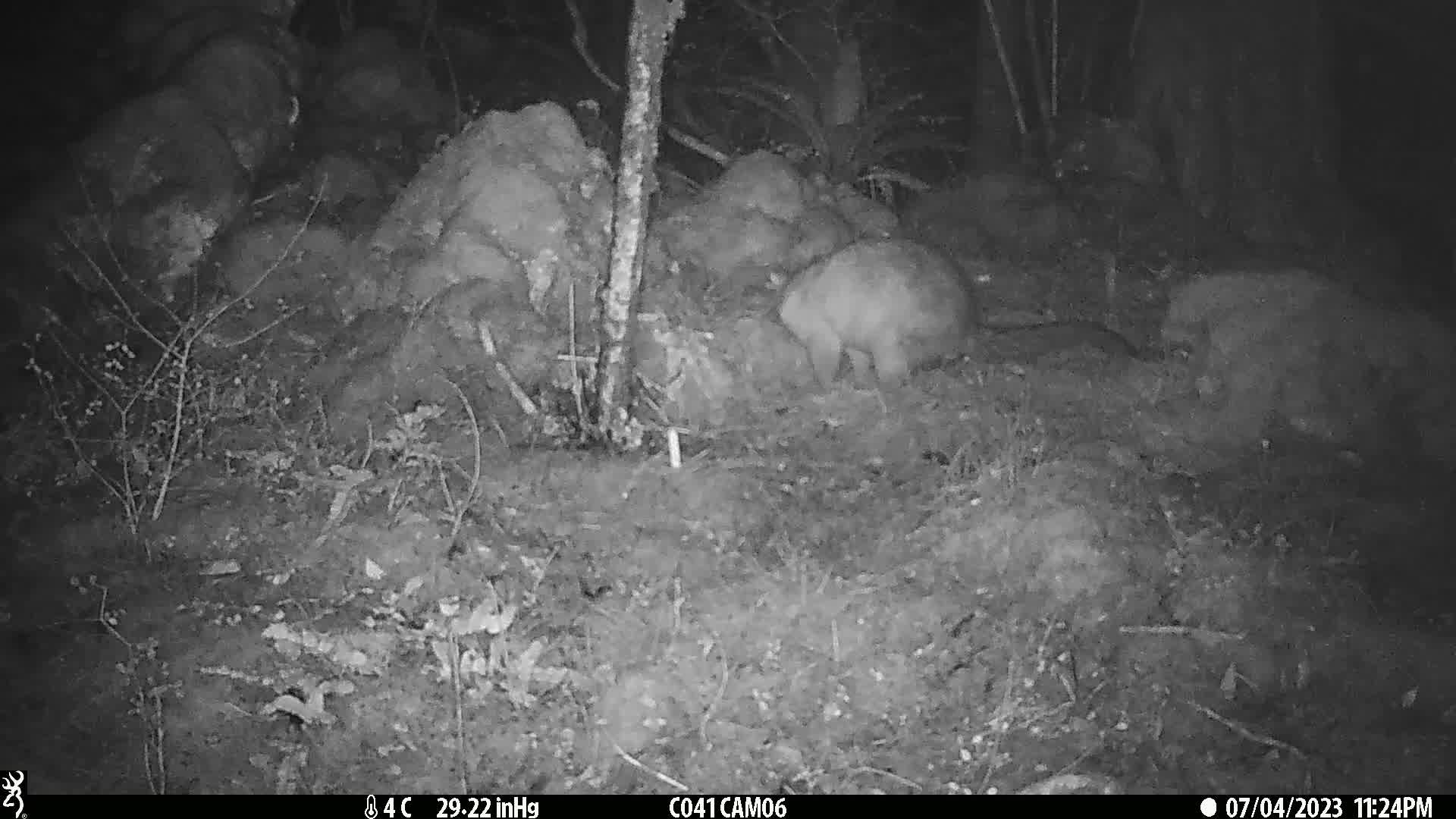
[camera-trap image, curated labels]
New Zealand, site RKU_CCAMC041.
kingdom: Animalia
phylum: Chordata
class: Mammalia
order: Diprotodontia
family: Phalangeridae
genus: Trichosurus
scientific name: Trichosurus vulpecula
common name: common brushtail possum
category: possum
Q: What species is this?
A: Possum (common brushtail possum) (Trichosurus vulpecula).